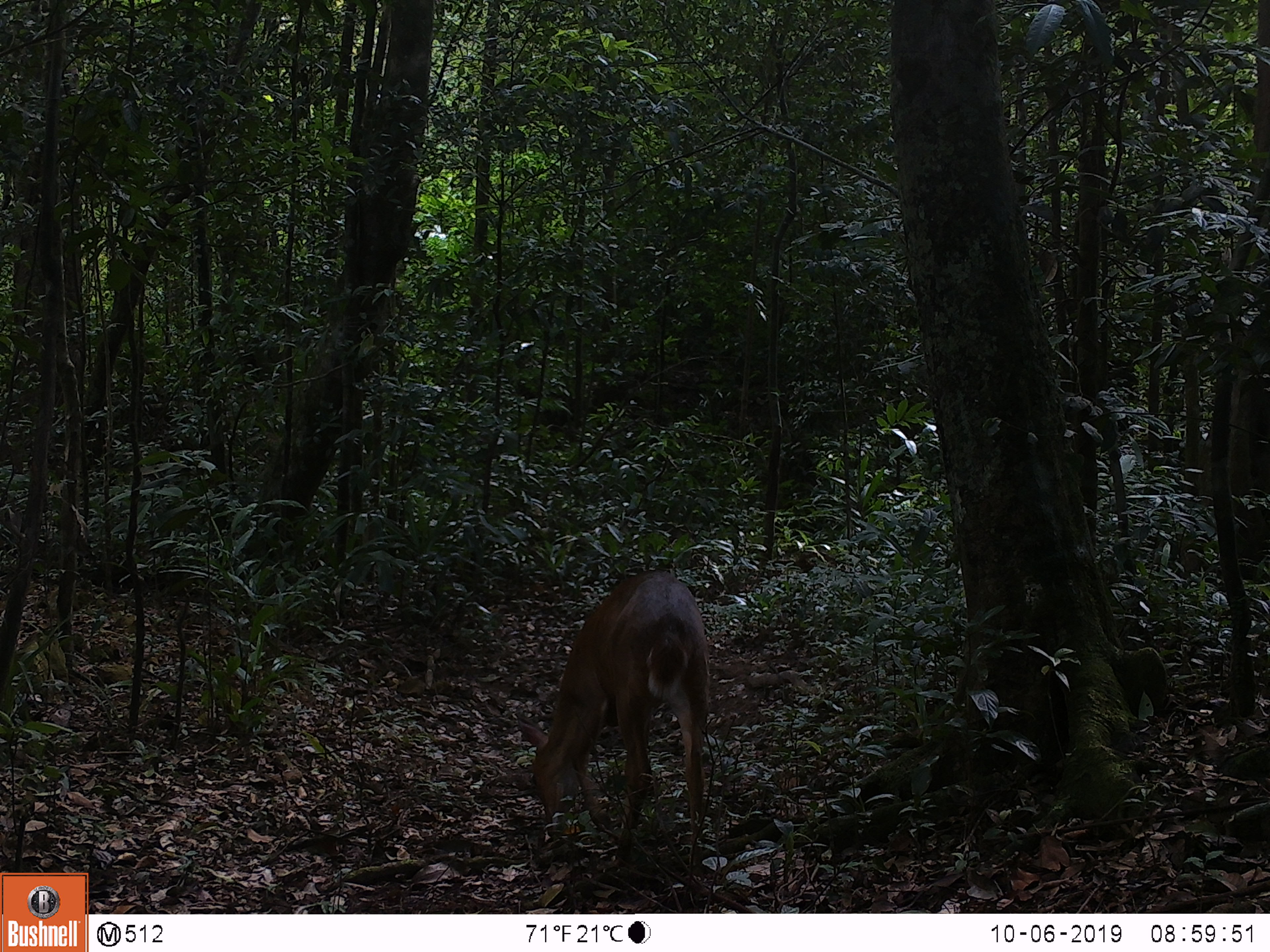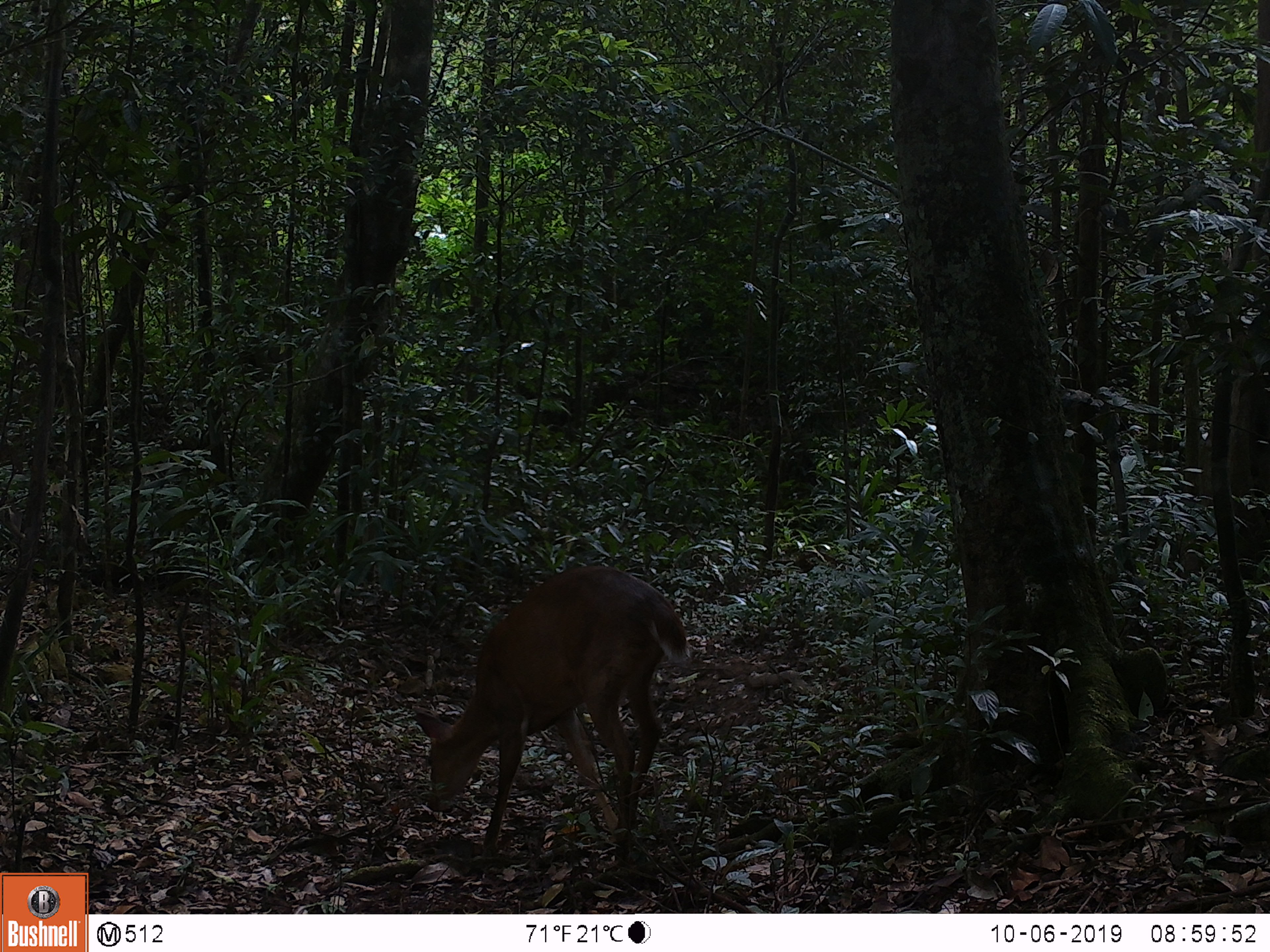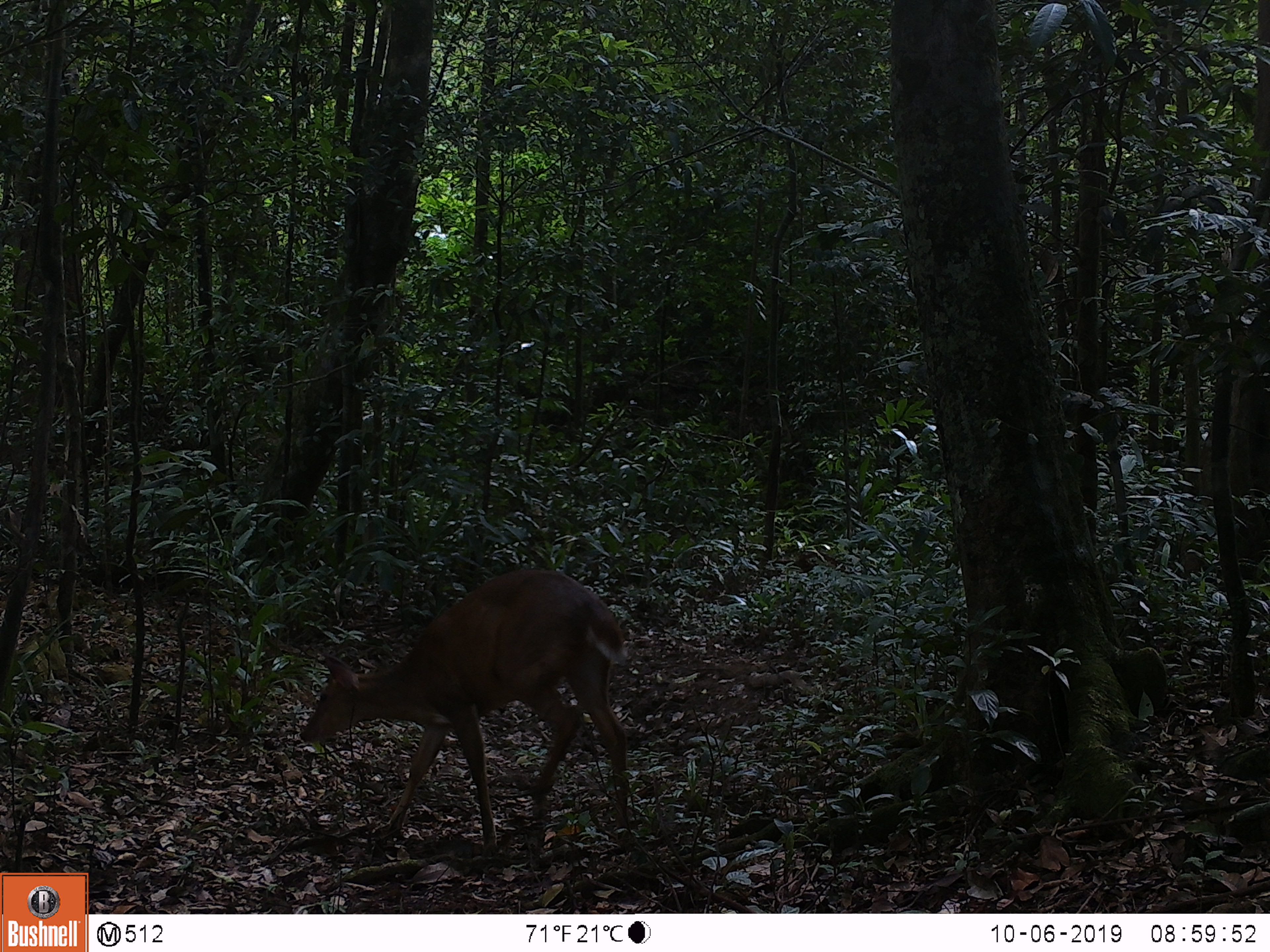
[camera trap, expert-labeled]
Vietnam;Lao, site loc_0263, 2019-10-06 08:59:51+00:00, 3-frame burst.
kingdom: Animalia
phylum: Chordata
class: Mammalia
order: Artiodactyla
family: Cervidae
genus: Muntiacus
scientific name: Muntiacus vuquangensis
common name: large-antlered muntjac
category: large antlered muntjac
Large antlered muntjac (large-antlered muntjac) (Muntiacus vuquangensis). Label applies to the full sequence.